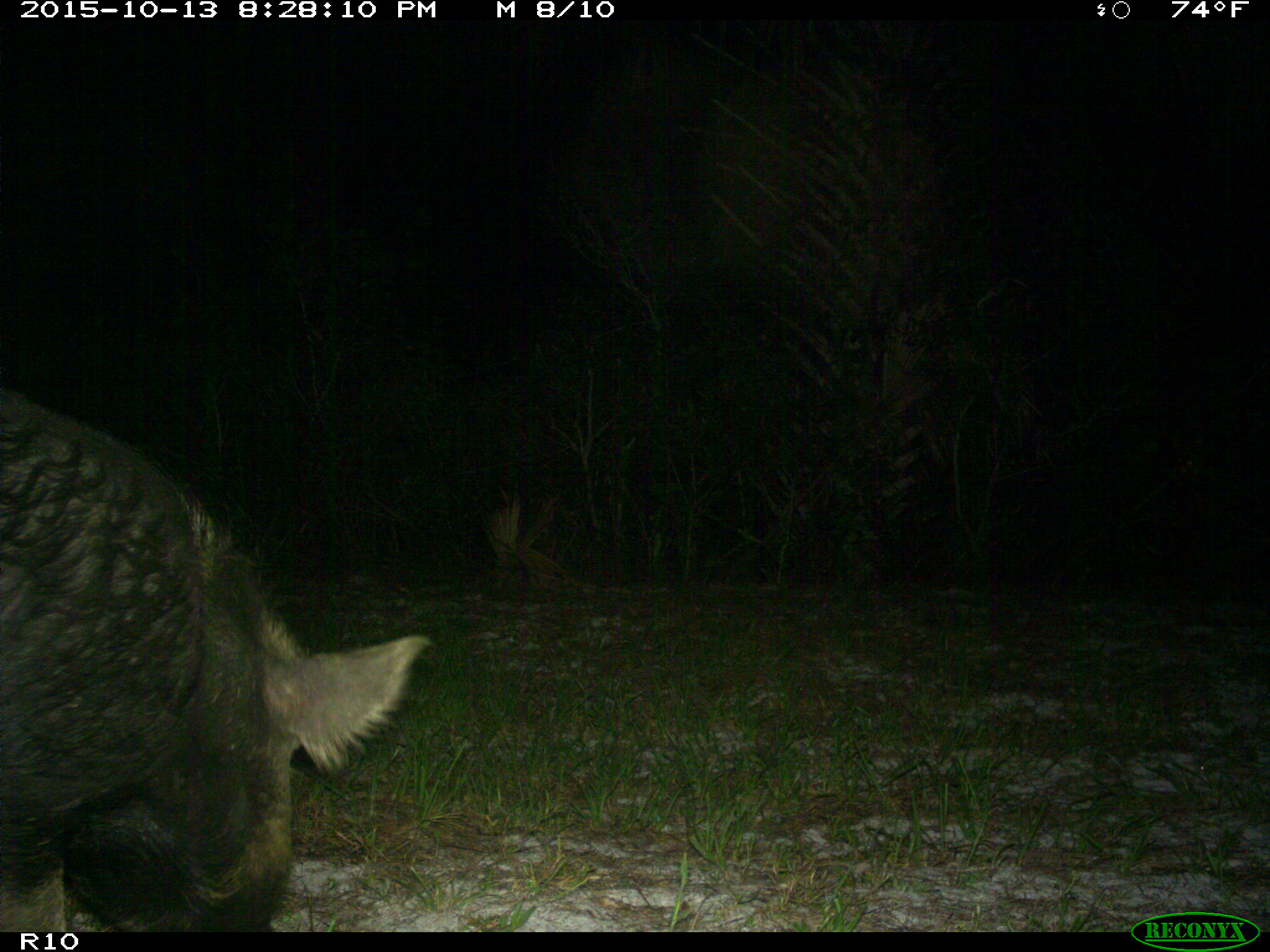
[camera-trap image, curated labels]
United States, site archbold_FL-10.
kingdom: Animalia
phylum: Chordata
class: Mammalia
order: Artiodactyla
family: Suidae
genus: Sus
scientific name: Sus scrofa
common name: wild boar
Sus scrofa (wild boar).